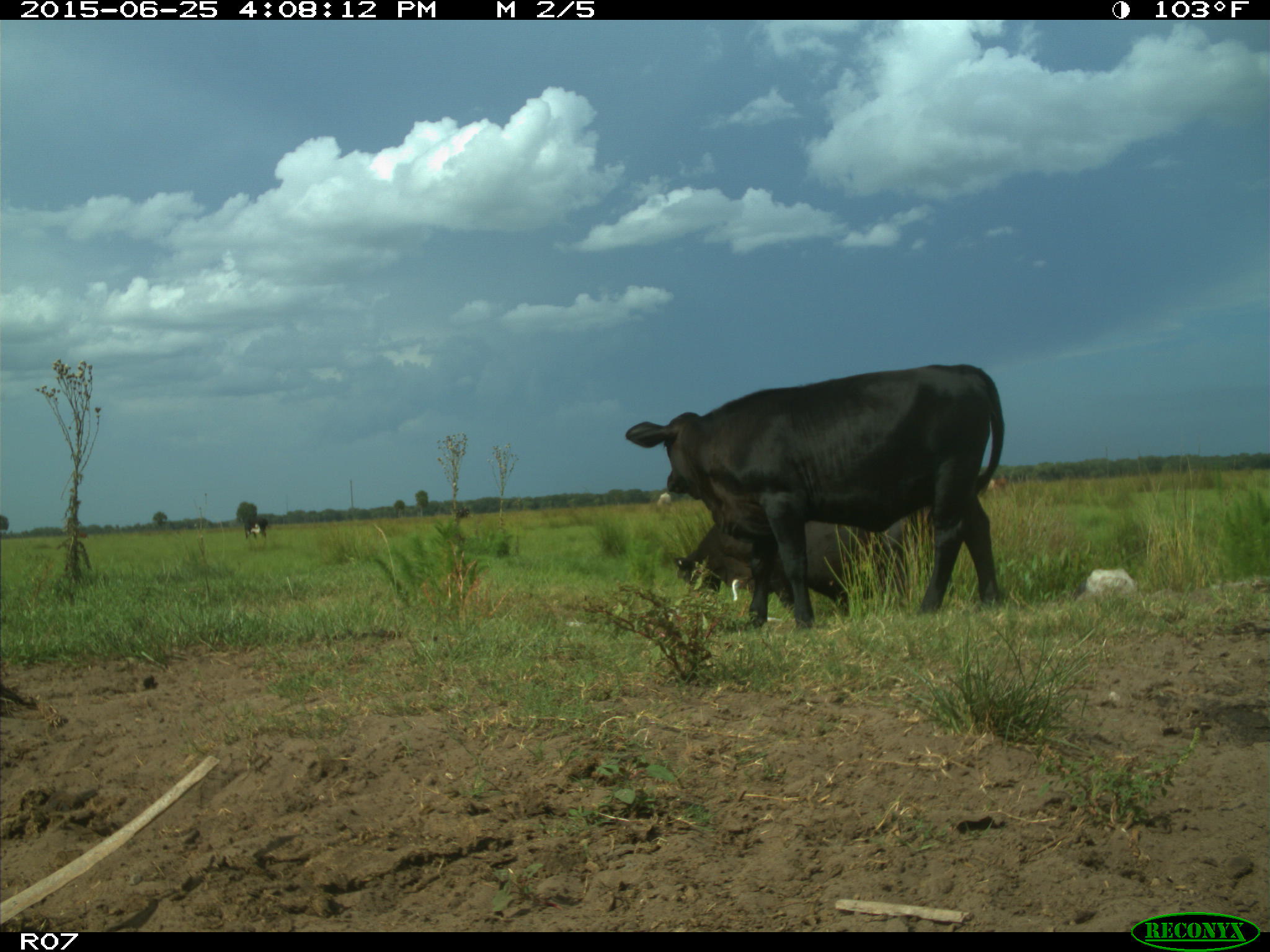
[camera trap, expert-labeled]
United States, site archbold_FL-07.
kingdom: Animalia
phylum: Chordata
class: Mammalia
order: Artiodactyla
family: Bovidae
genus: Bos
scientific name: Bos taurus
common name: domestic cow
Bos taurus (domestic cow).